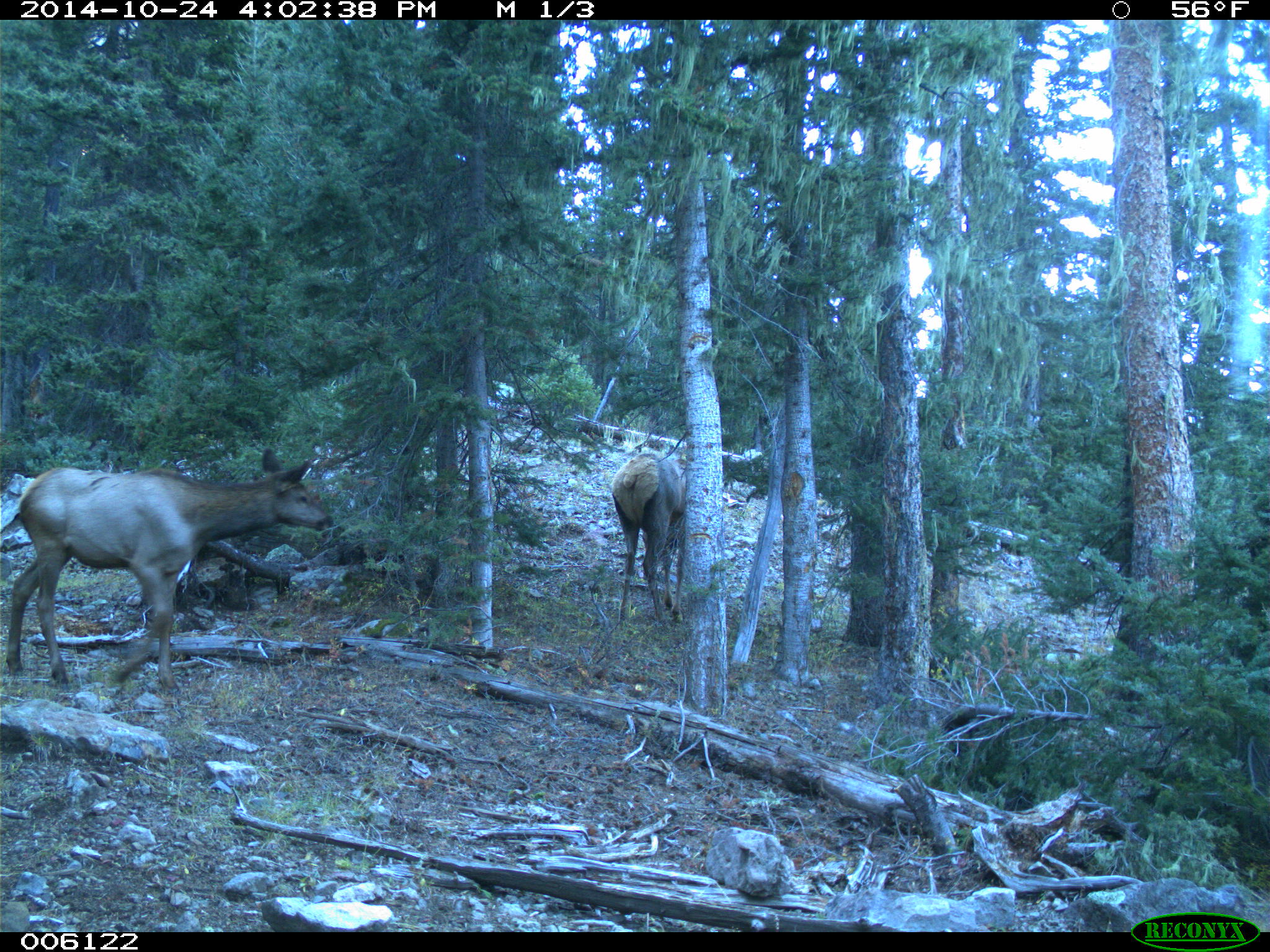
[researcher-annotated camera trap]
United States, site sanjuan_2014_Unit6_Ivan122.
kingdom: Animalia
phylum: Chordata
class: Mammalia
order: Artiodactyla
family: Cervidae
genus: Cervus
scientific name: Cervus elaphus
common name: red deer